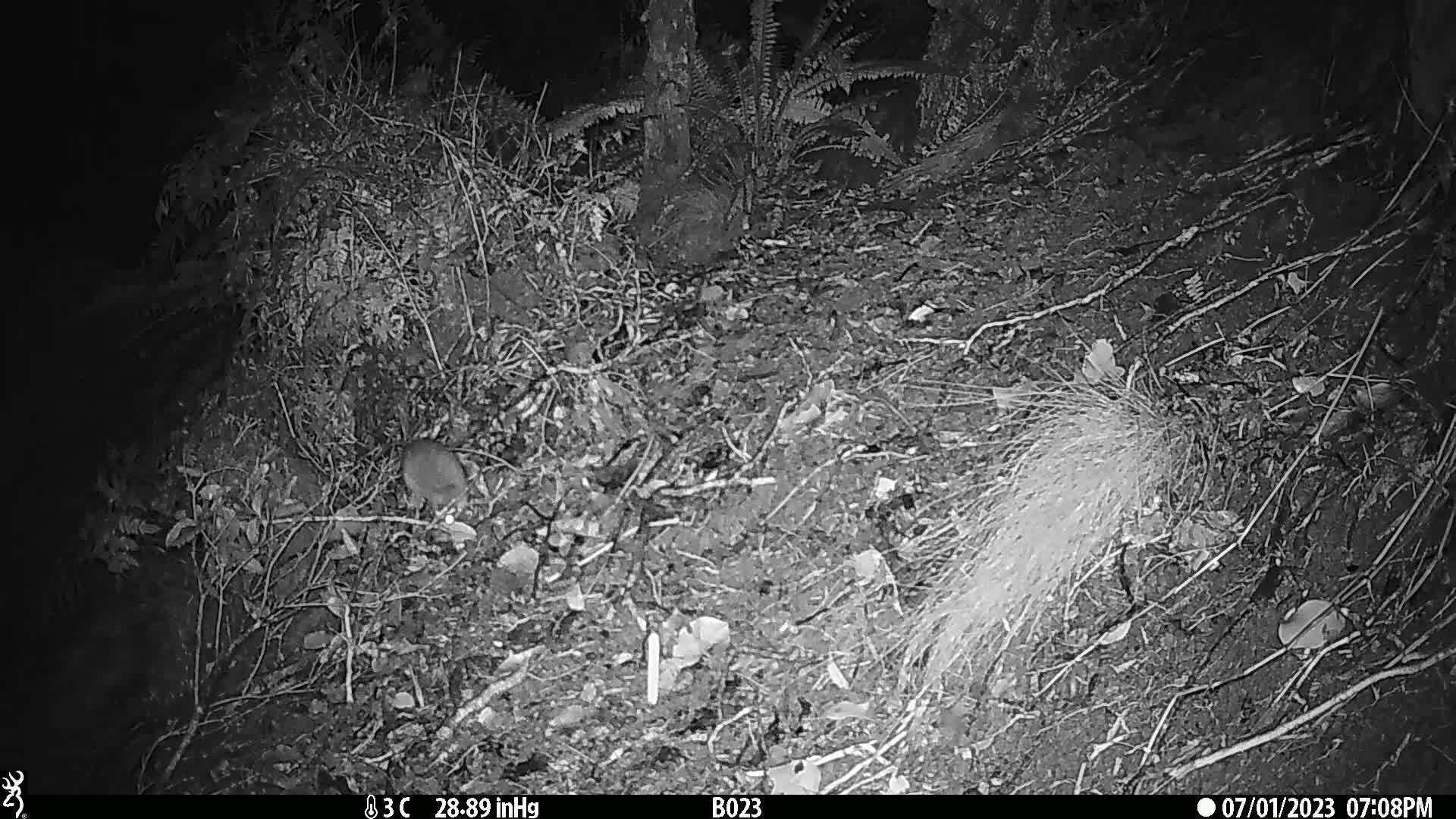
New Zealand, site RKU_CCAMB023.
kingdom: Animalia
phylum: Chordata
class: Mammalia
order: Rodentia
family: Muridae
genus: Rattus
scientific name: Rattus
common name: rat